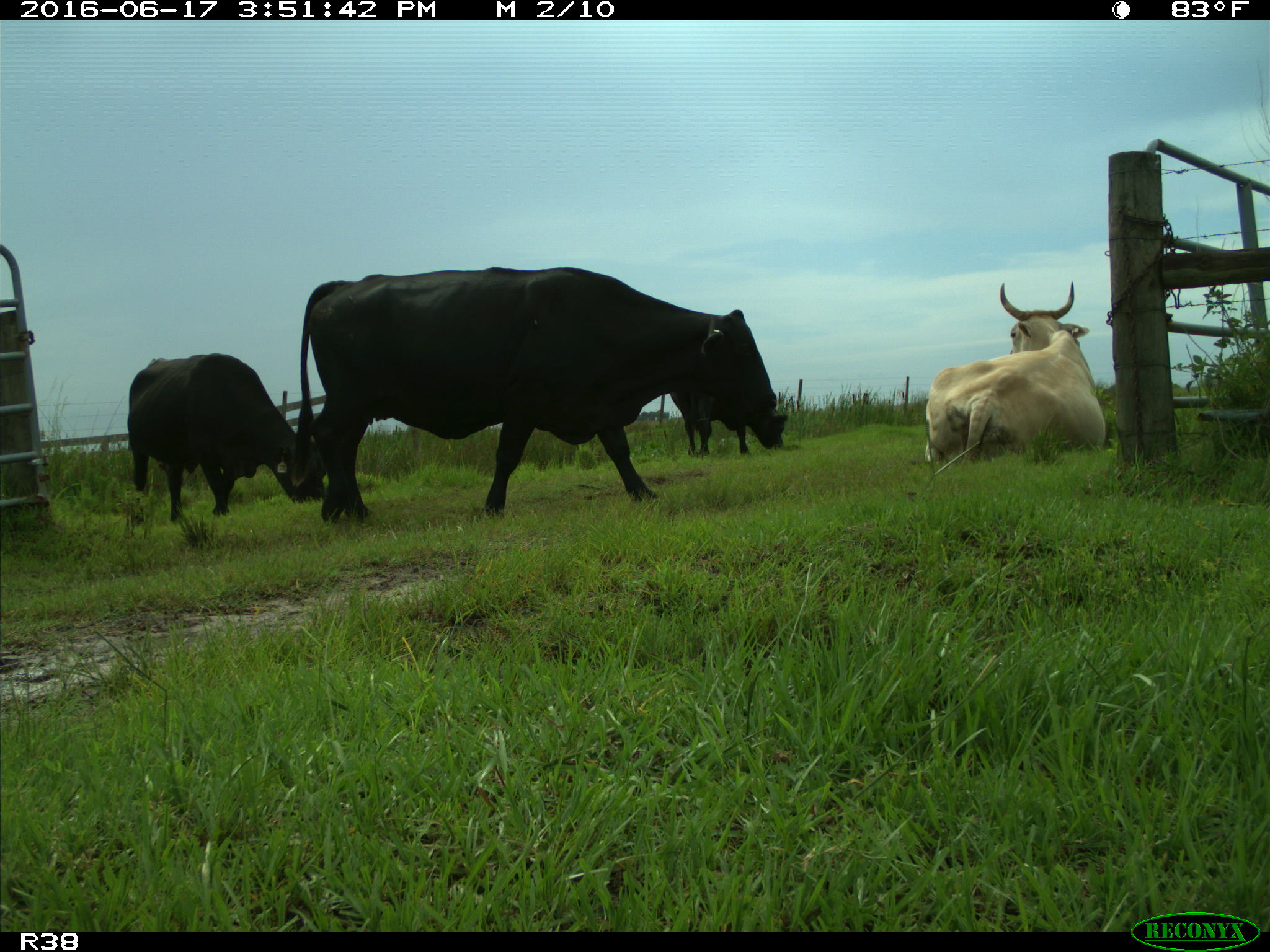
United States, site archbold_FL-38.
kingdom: Animalia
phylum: Chordata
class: Mammalia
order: Artiodactyla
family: Bovidae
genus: Bos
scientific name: Bos taurus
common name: domestic cow